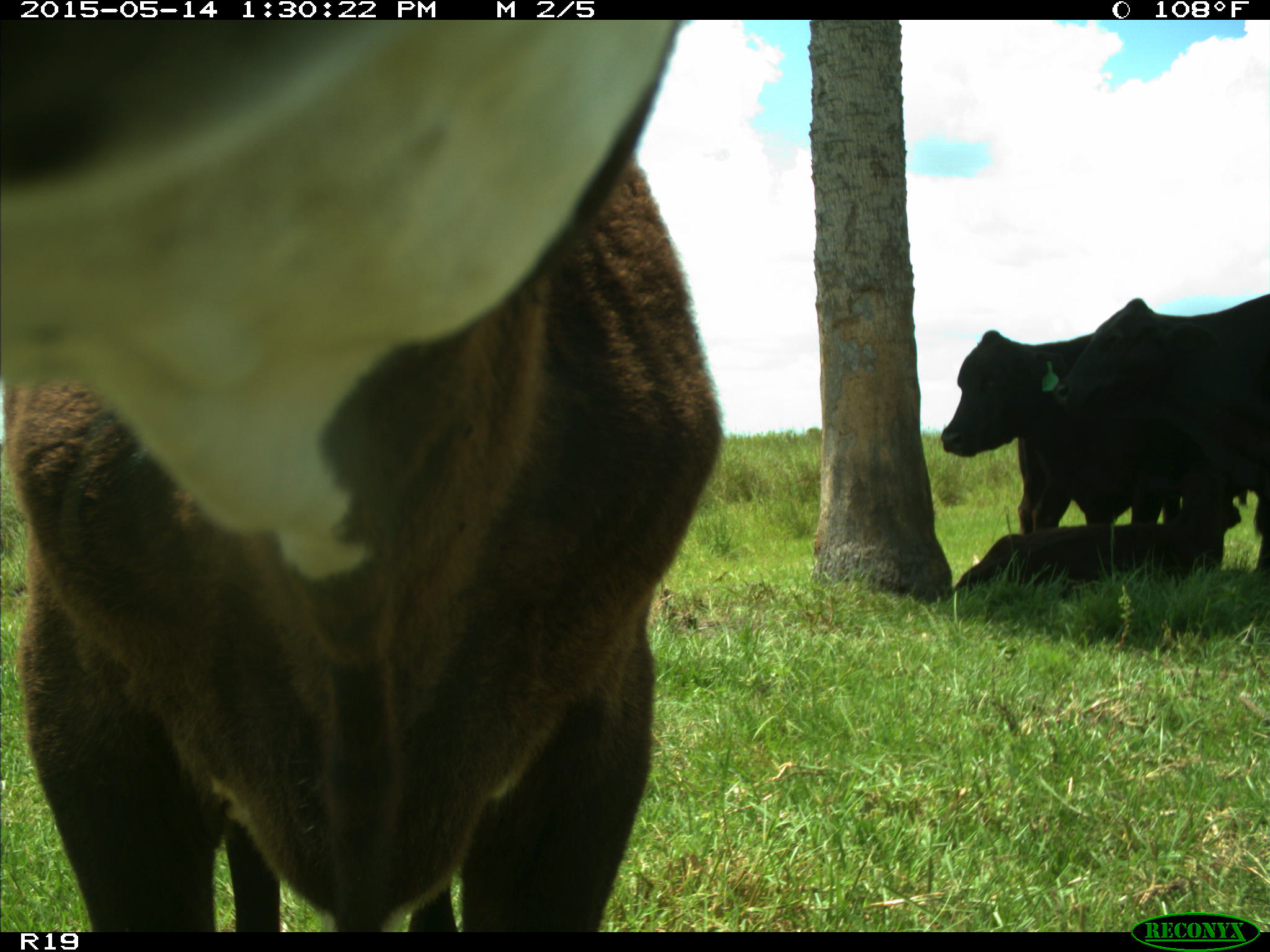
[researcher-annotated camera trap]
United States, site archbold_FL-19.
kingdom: Animalia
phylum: Chordata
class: Mammalia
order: Artiodactyla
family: Bovidae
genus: Bos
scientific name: Bos taurus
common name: domestic cow